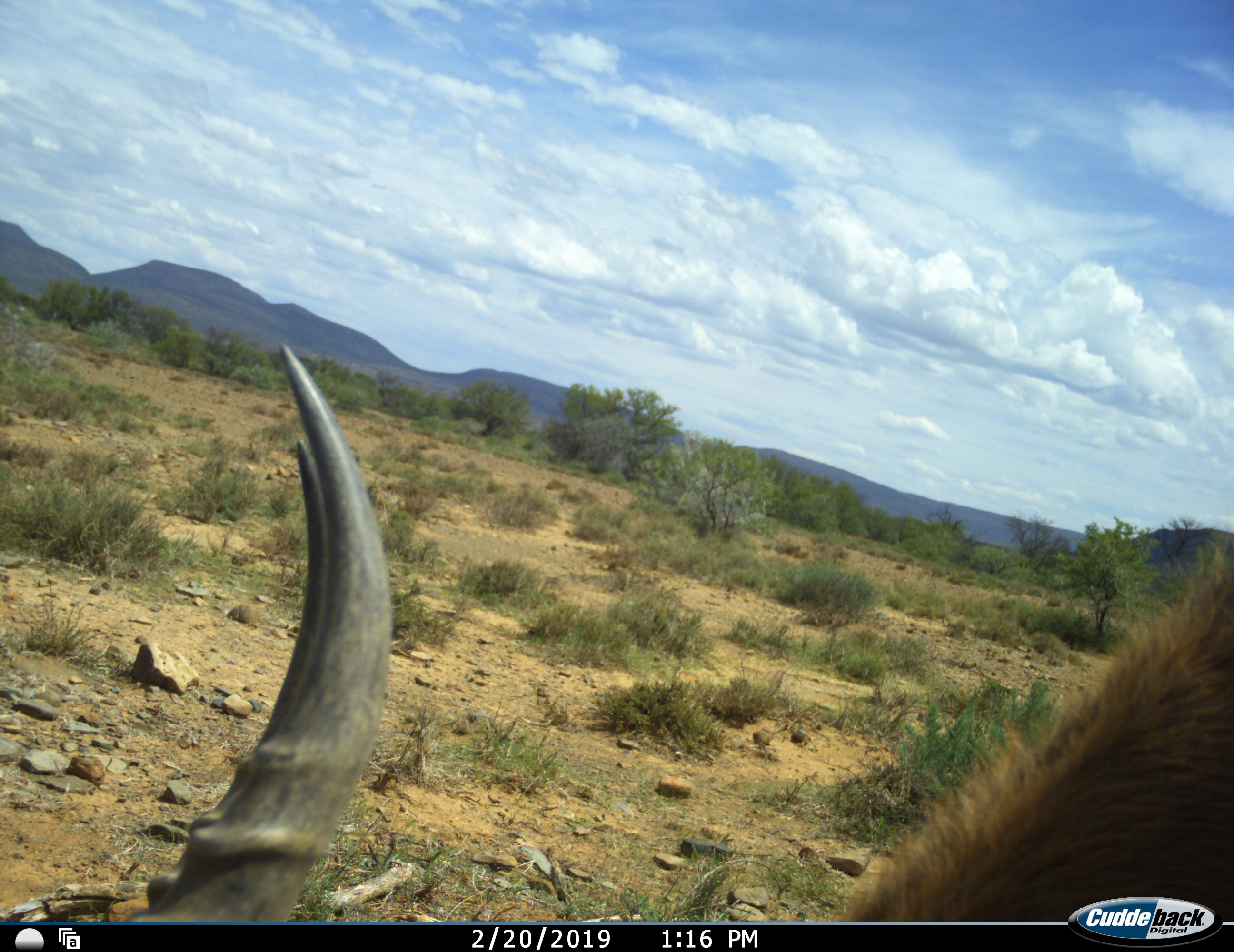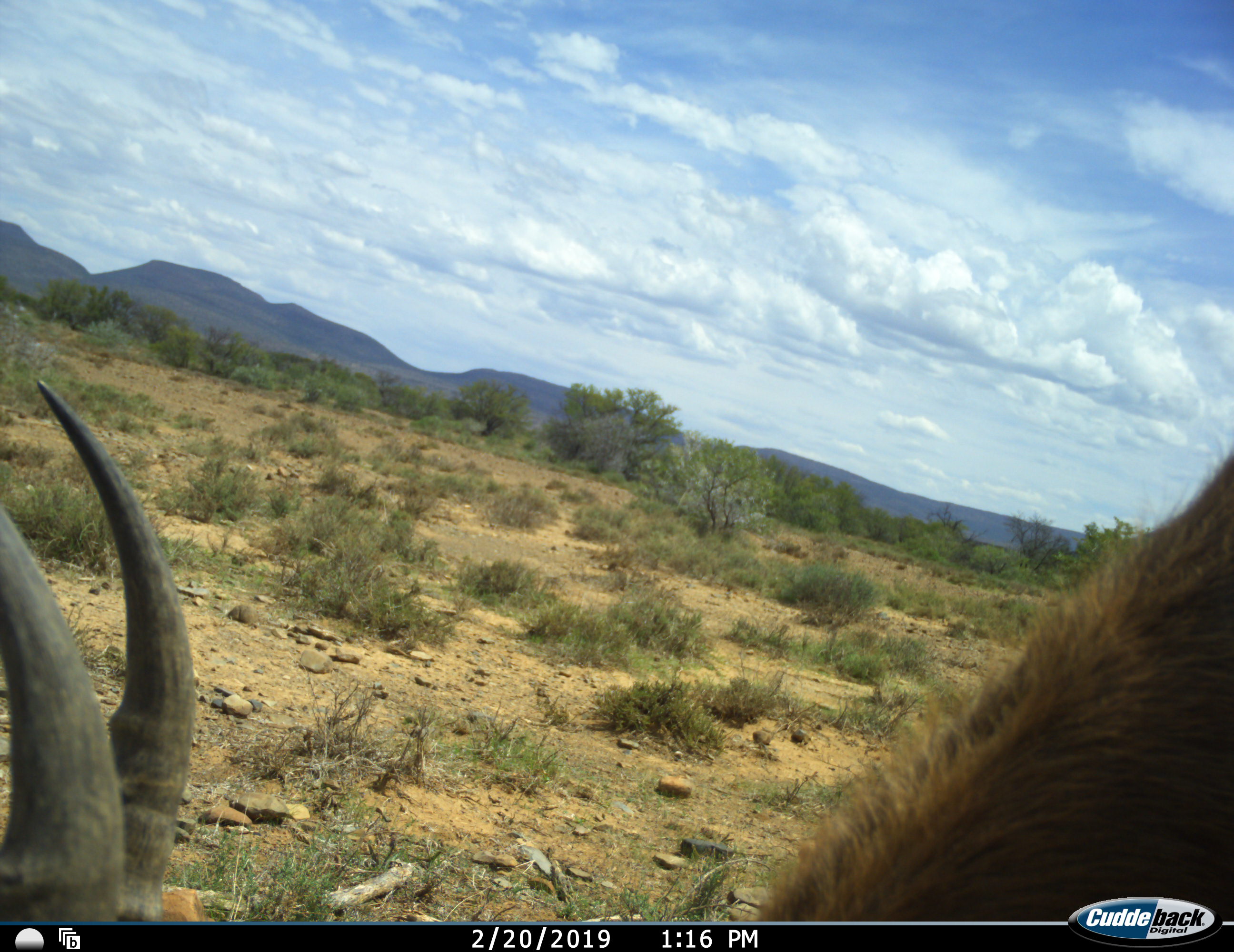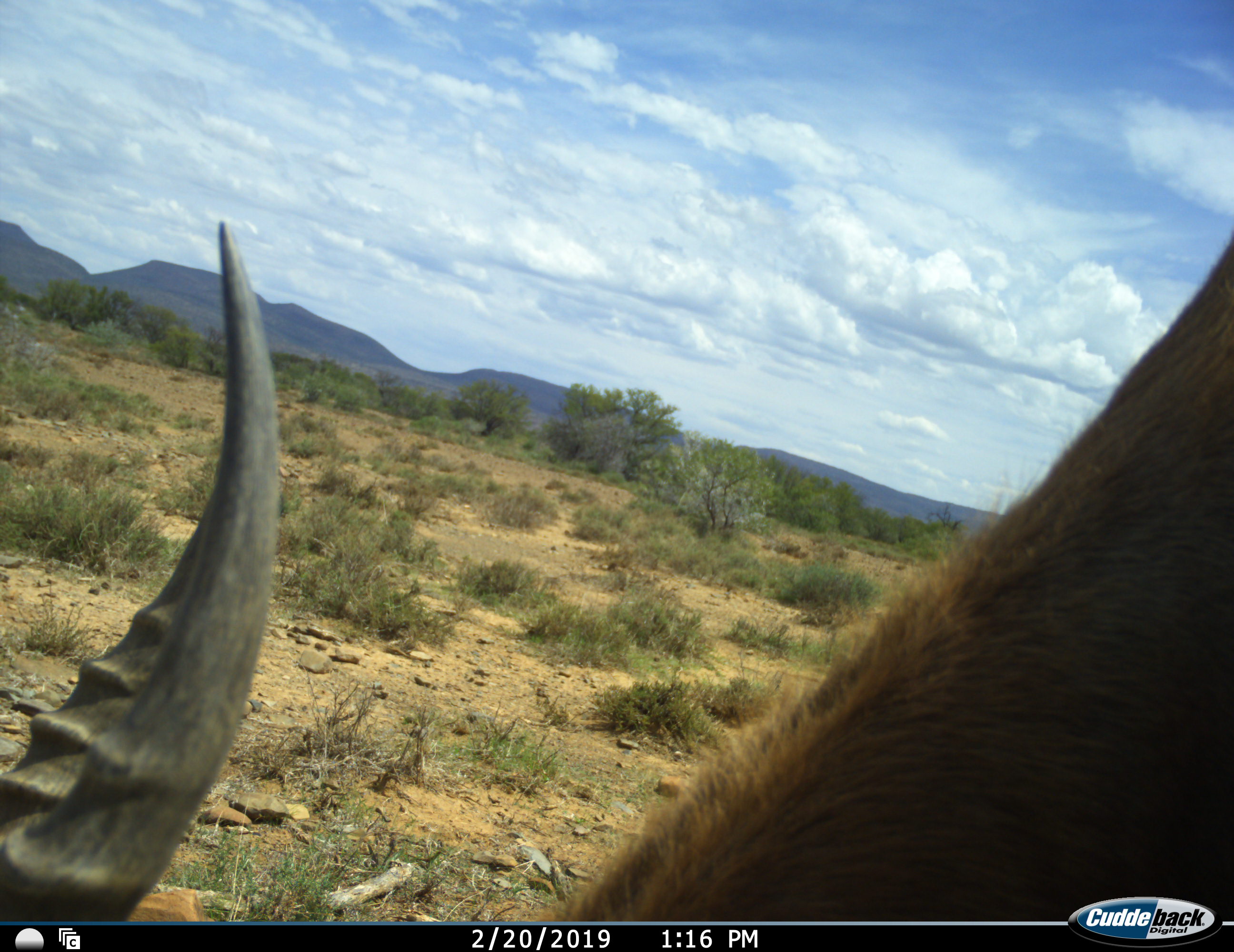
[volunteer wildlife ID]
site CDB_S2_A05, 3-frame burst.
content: unidentified animal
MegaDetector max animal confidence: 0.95